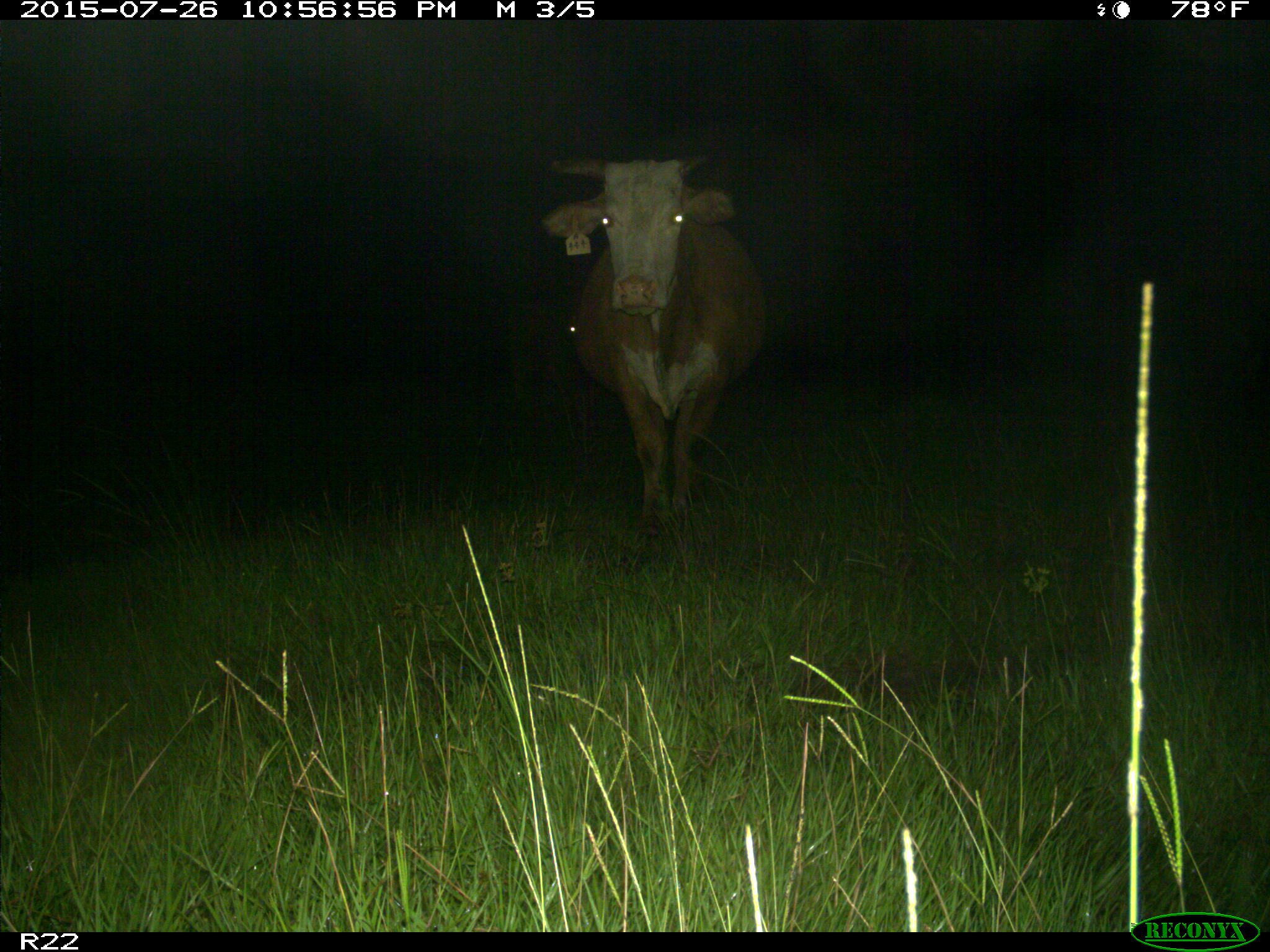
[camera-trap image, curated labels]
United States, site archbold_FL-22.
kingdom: Animalia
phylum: Chordata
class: Mammalia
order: Artiodactyla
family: Bovidae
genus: Bos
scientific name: Bos taurus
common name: domestic cow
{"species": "Bos taurus (domestic cow)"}